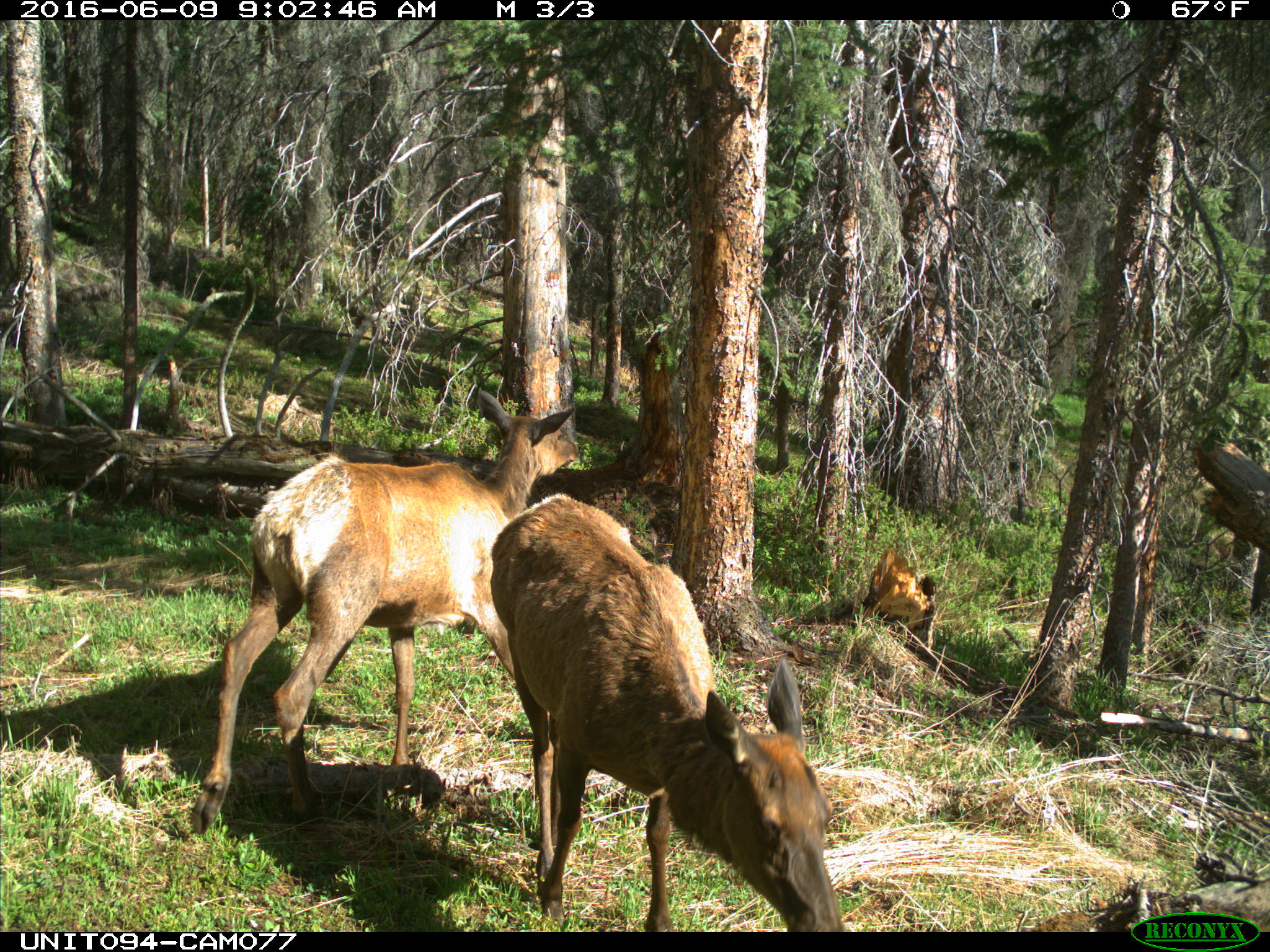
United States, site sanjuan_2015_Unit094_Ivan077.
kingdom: Animalia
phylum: Chordata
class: Mammalia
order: Artiodactyla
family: Cervidae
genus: Cervus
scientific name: Cervus elaphus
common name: red deer